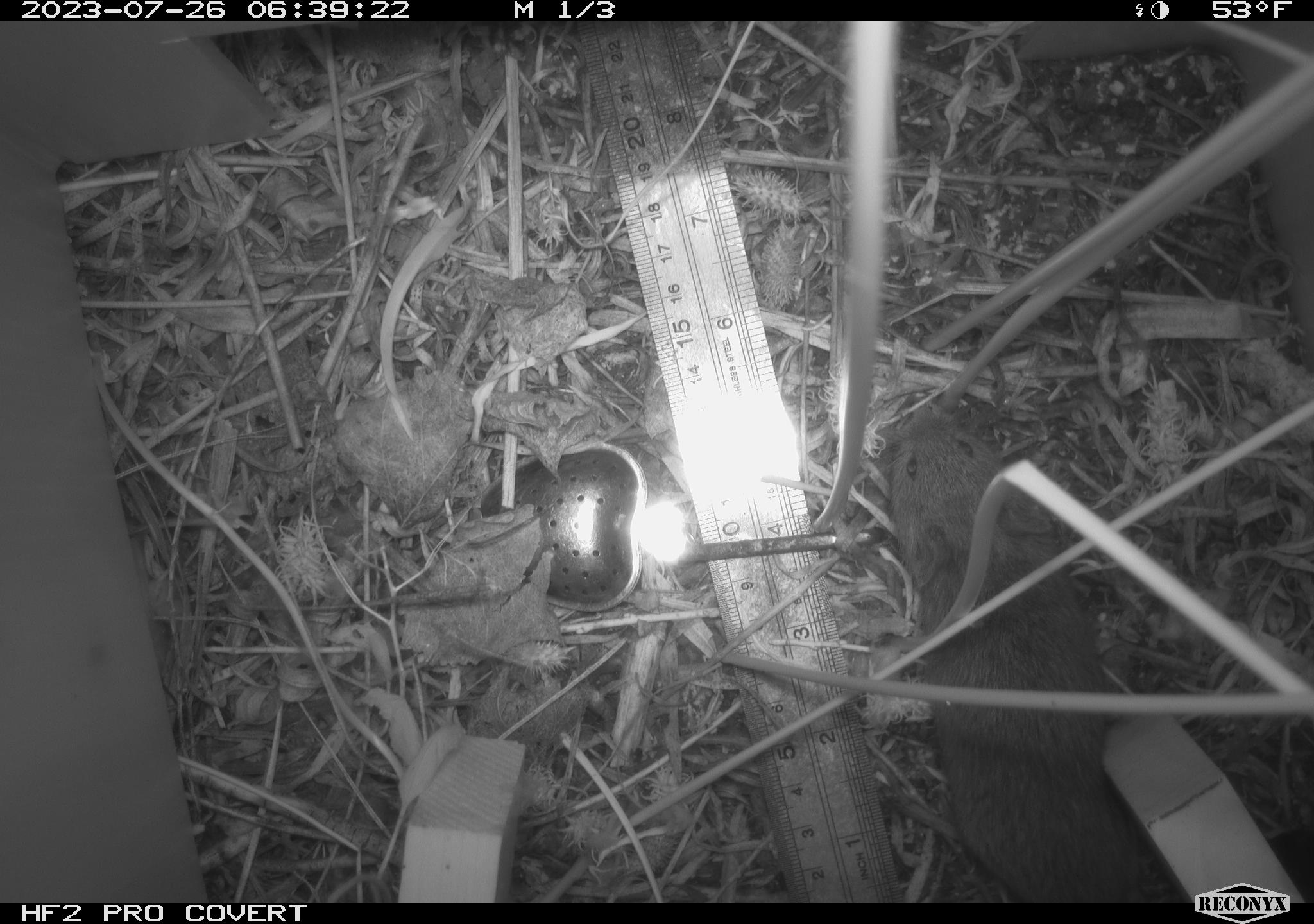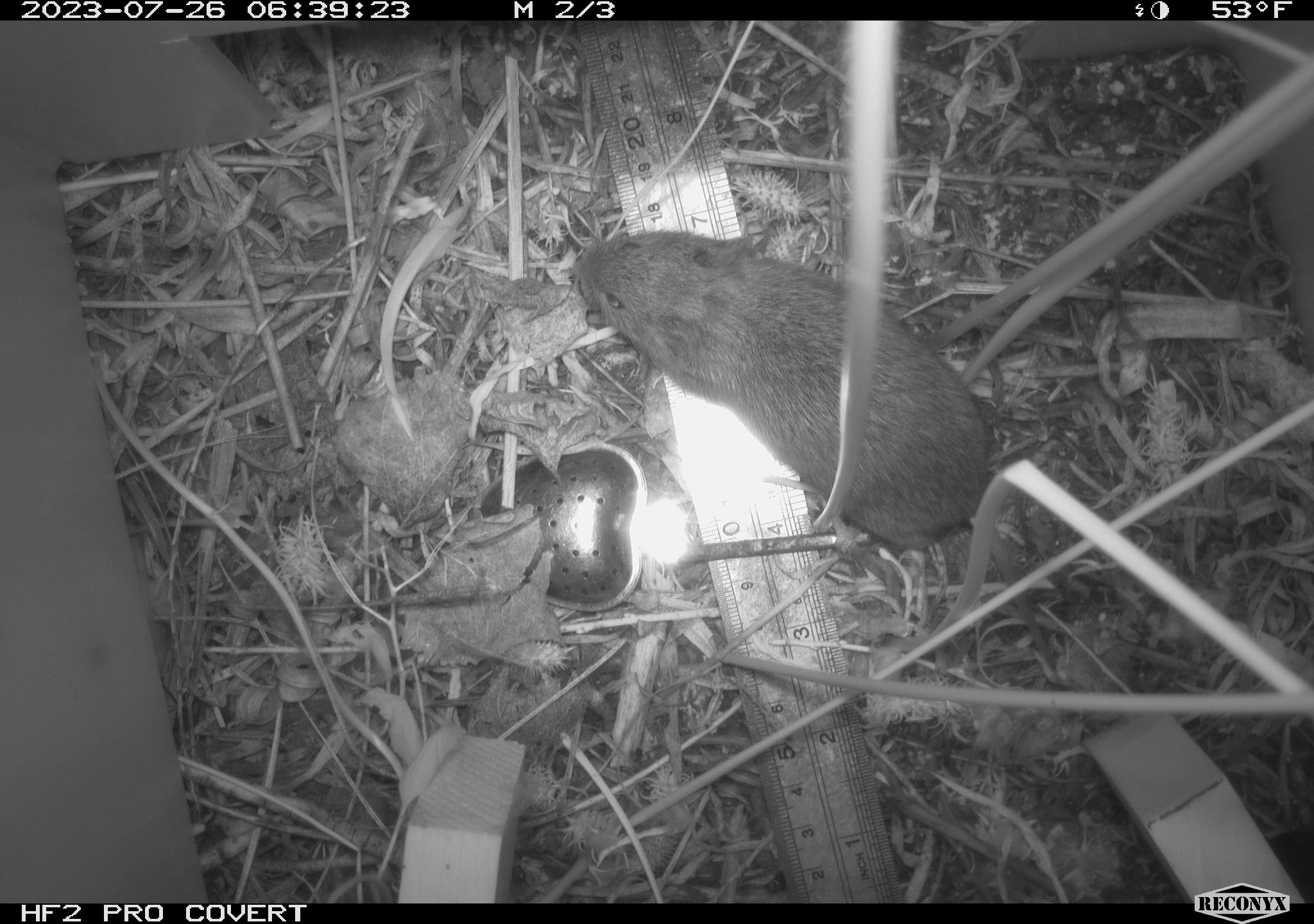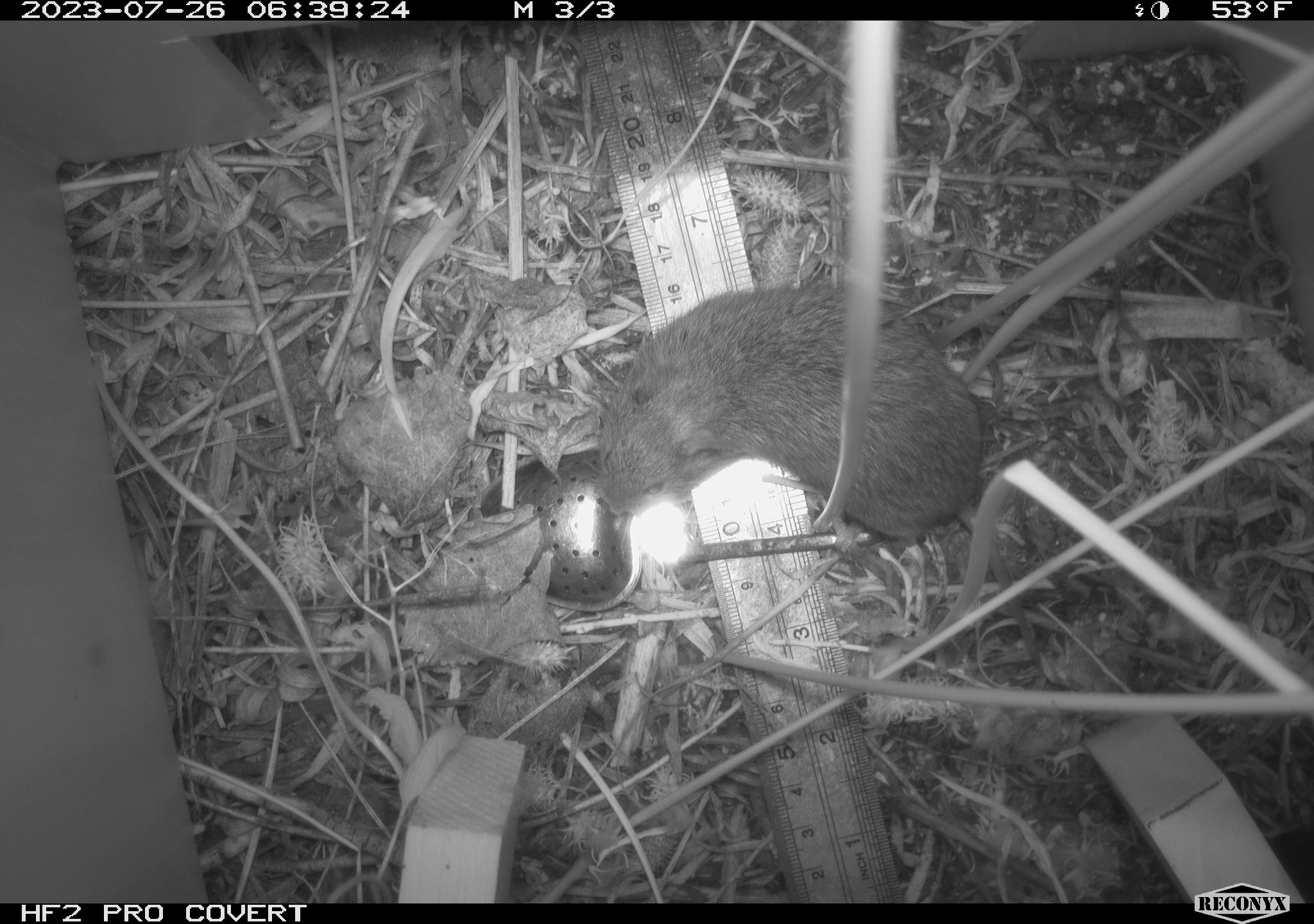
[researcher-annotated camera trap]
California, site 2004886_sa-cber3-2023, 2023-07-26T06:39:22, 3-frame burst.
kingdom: Animalia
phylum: Chordata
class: Mammalia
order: Rodentia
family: Cricetidae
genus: Microtus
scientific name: Microtus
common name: meadow vole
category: microtus species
Microtus species (meadow vole) (Microtus).